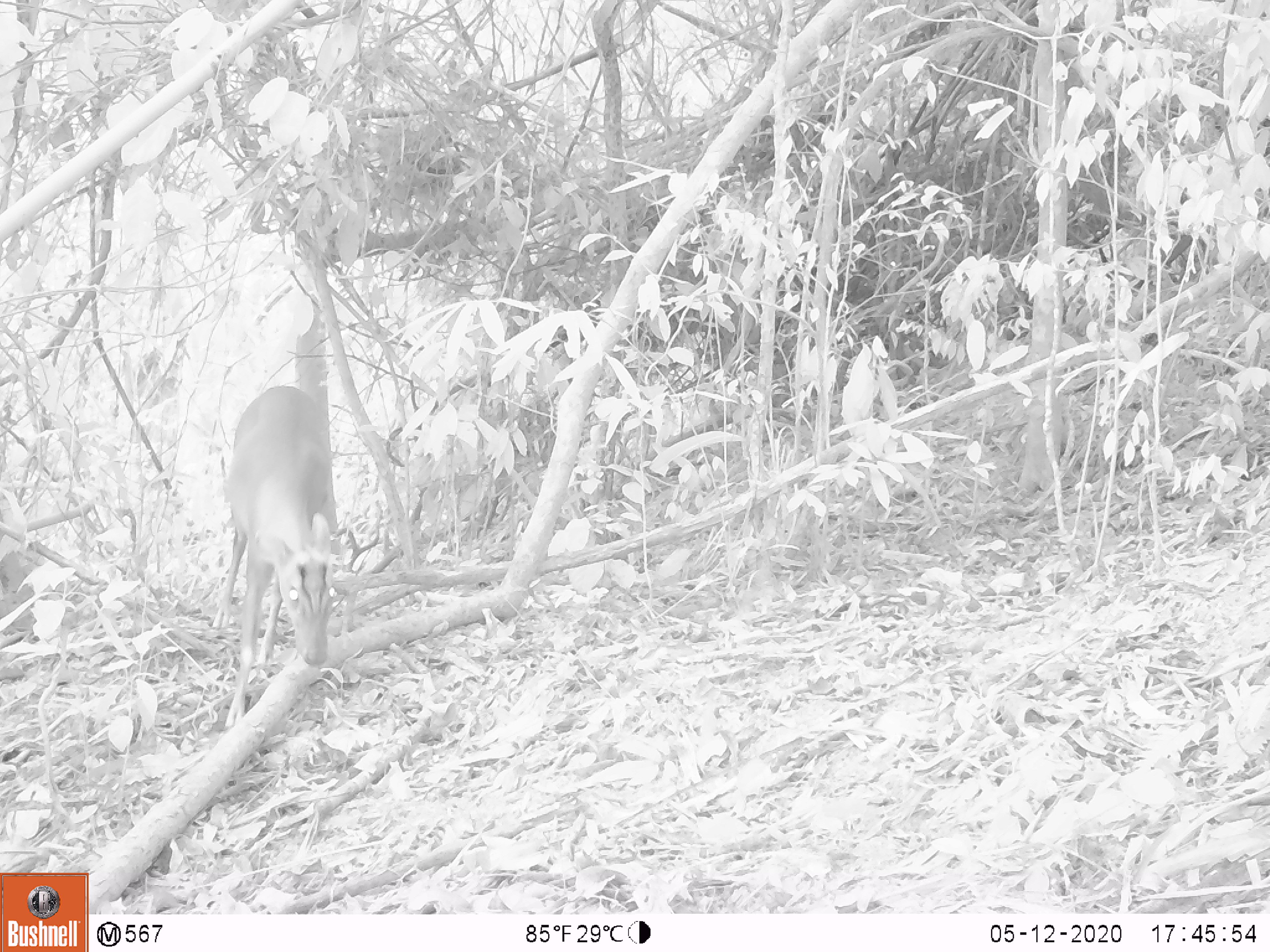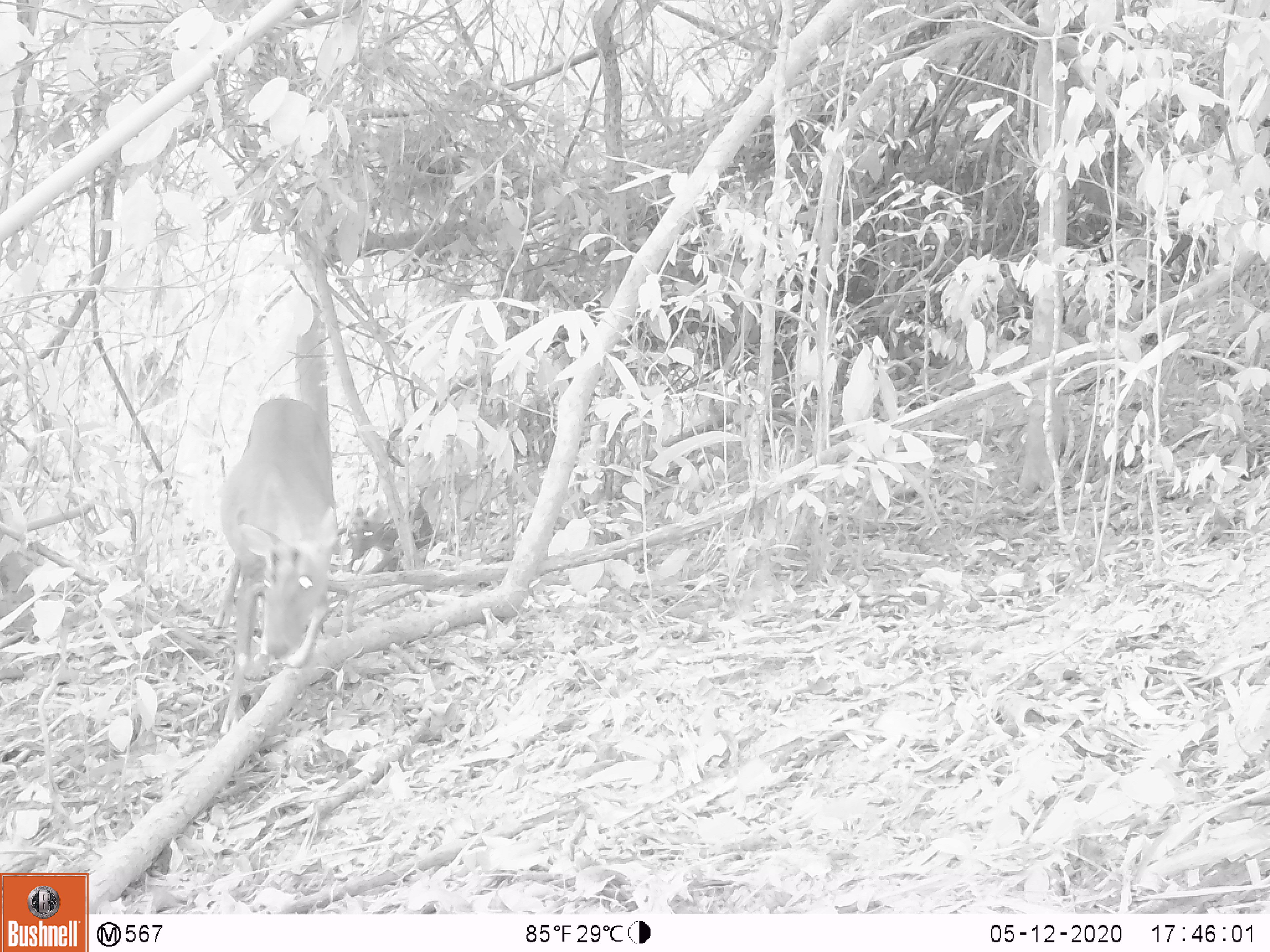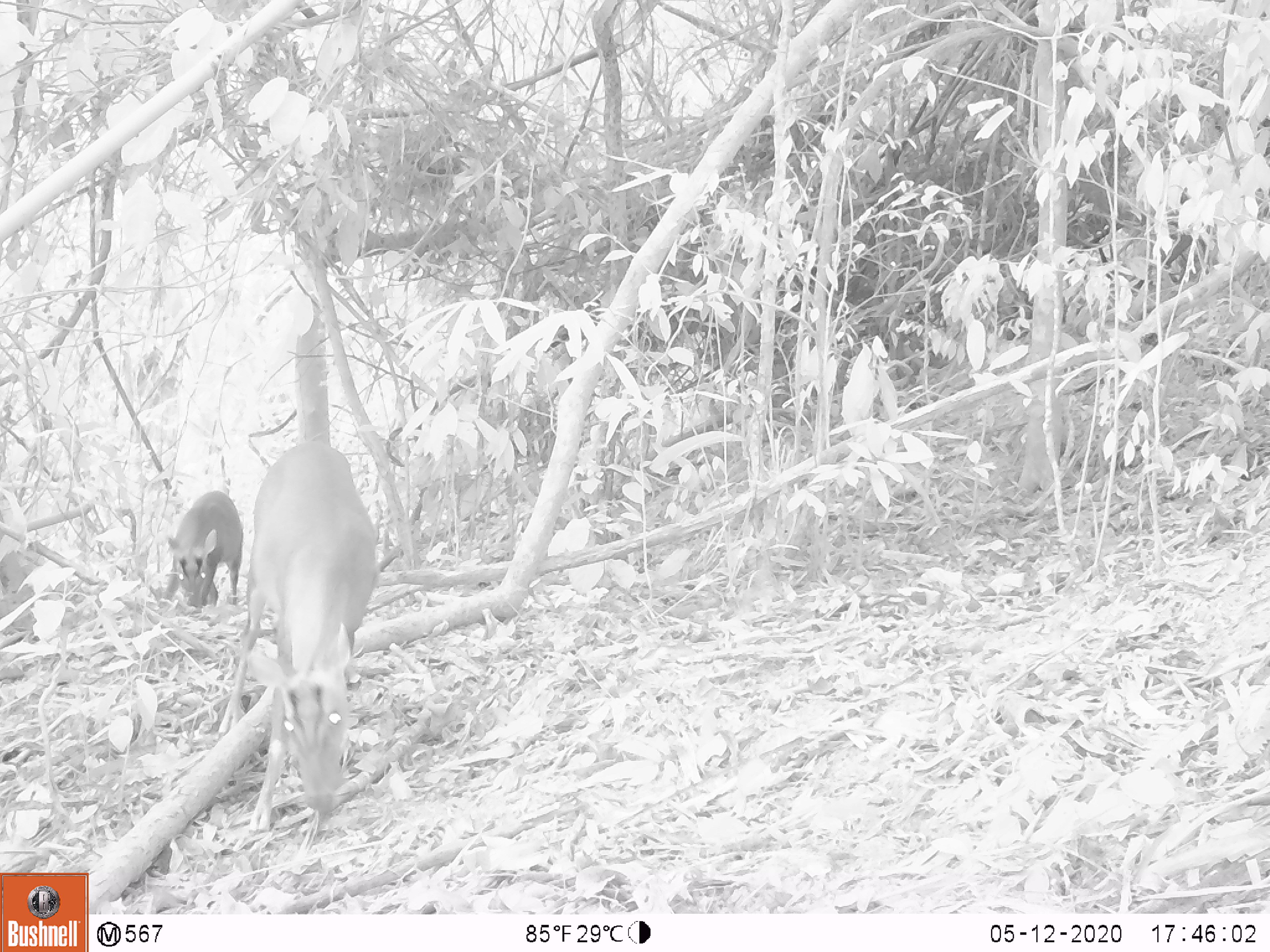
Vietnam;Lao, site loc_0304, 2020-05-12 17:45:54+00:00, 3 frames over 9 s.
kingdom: Animalia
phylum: Chordata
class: Mammalia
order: Artiodactyla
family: Cervidae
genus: Muntiacus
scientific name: Muntiacus rooseveltorum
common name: roosevelt's muntjac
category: roosevelts muntjac group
Roosevelts muntjac group (roosevelt's muntjac) (Muntiacus rooseveltorum). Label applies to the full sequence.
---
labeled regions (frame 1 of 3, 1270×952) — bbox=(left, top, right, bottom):
roosevelts muntjac group: bbox=(212, 385, 338, 727)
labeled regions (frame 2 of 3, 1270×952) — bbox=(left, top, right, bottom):
roosevelts muntjac group: bbox=(210, 398, 339, 732)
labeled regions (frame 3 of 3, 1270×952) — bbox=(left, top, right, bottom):
roosevelts muntjac group: bbox=(216, 439, 379, 833); bbox=(162, 490, 242, 613)